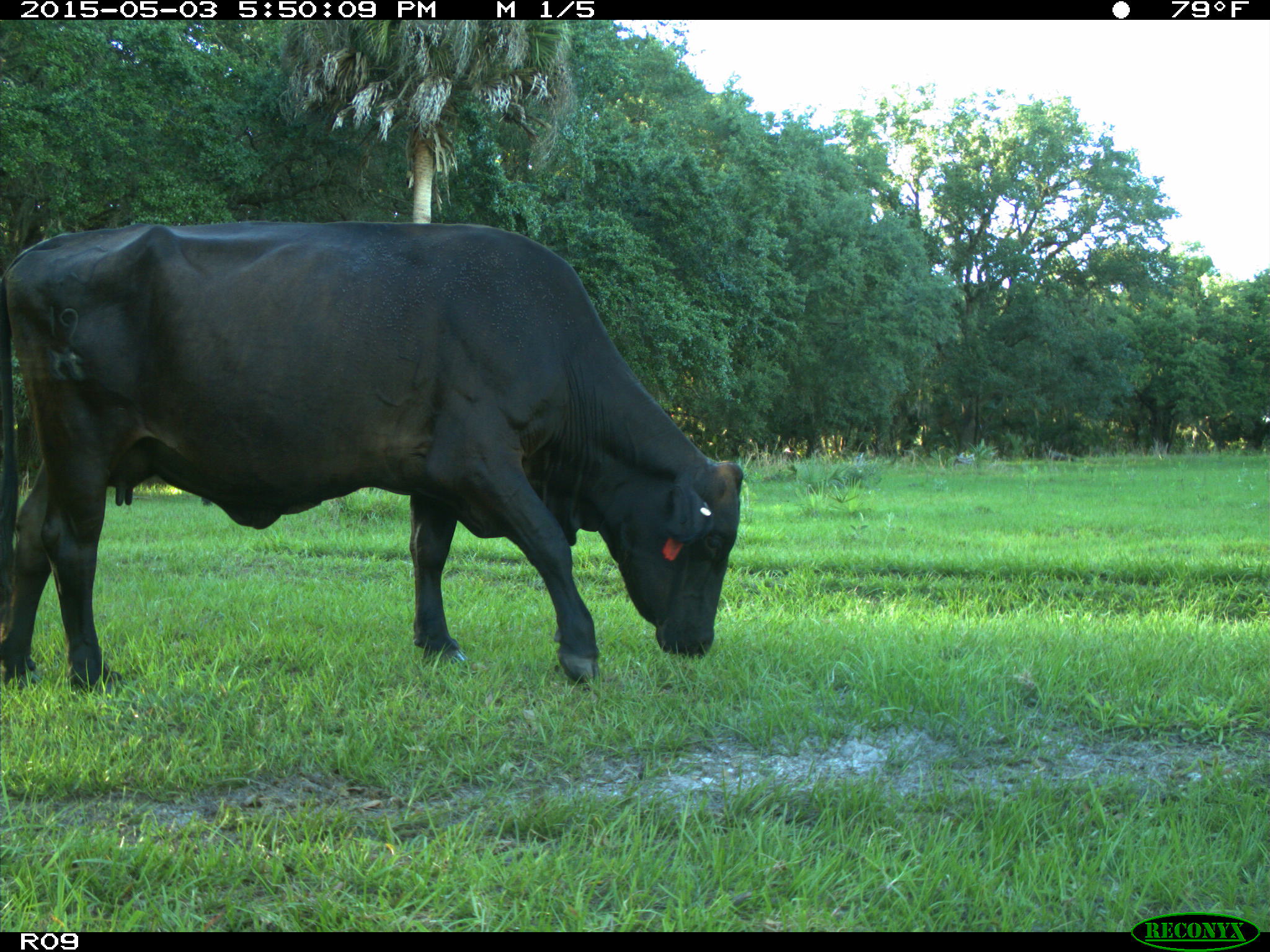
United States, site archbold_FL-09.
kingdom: Animalia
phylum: Chordata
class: Mammalia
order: Artiodactyla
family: Bovidae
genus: Bos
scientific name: Bos taurus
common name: domestic cow